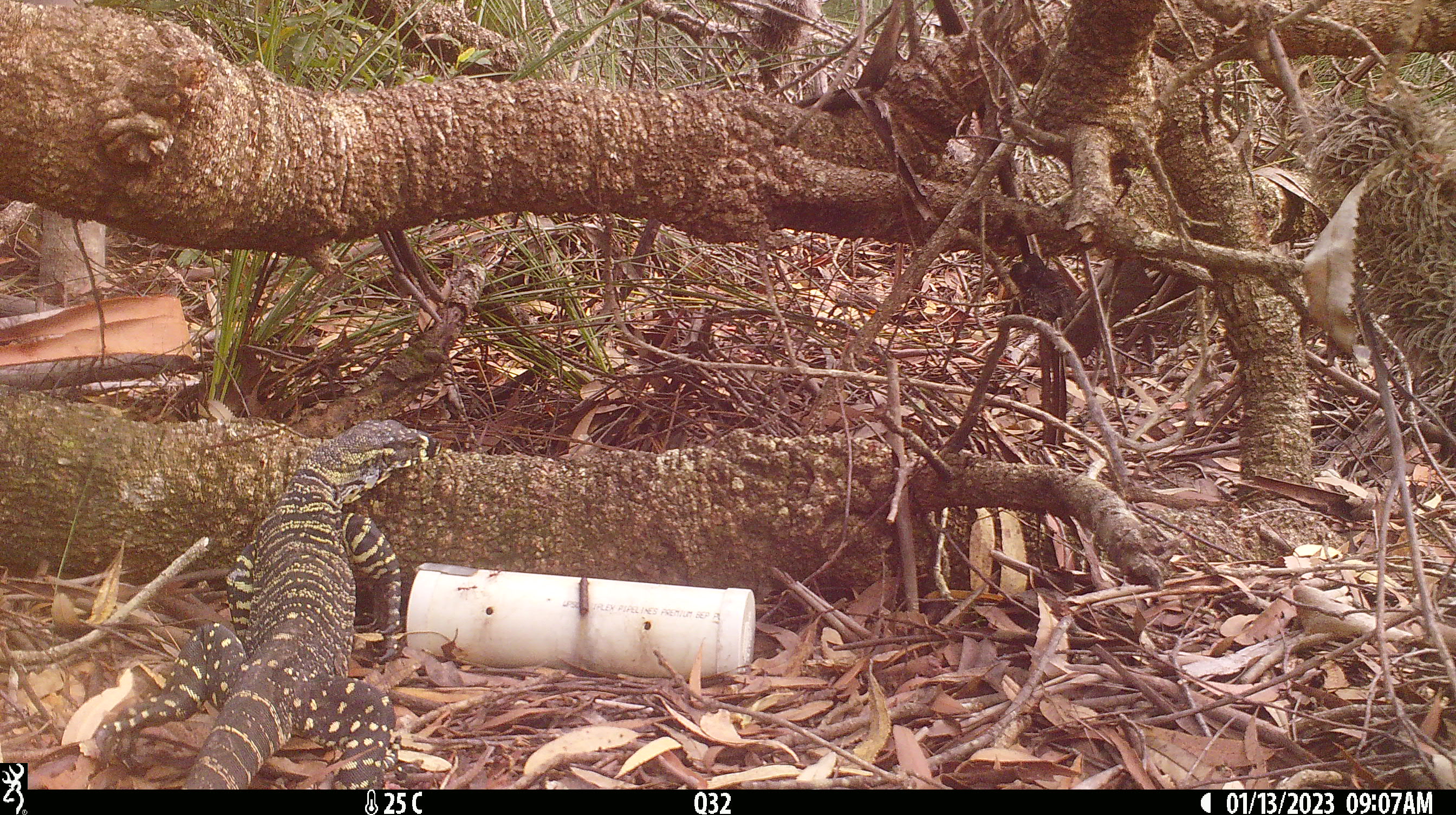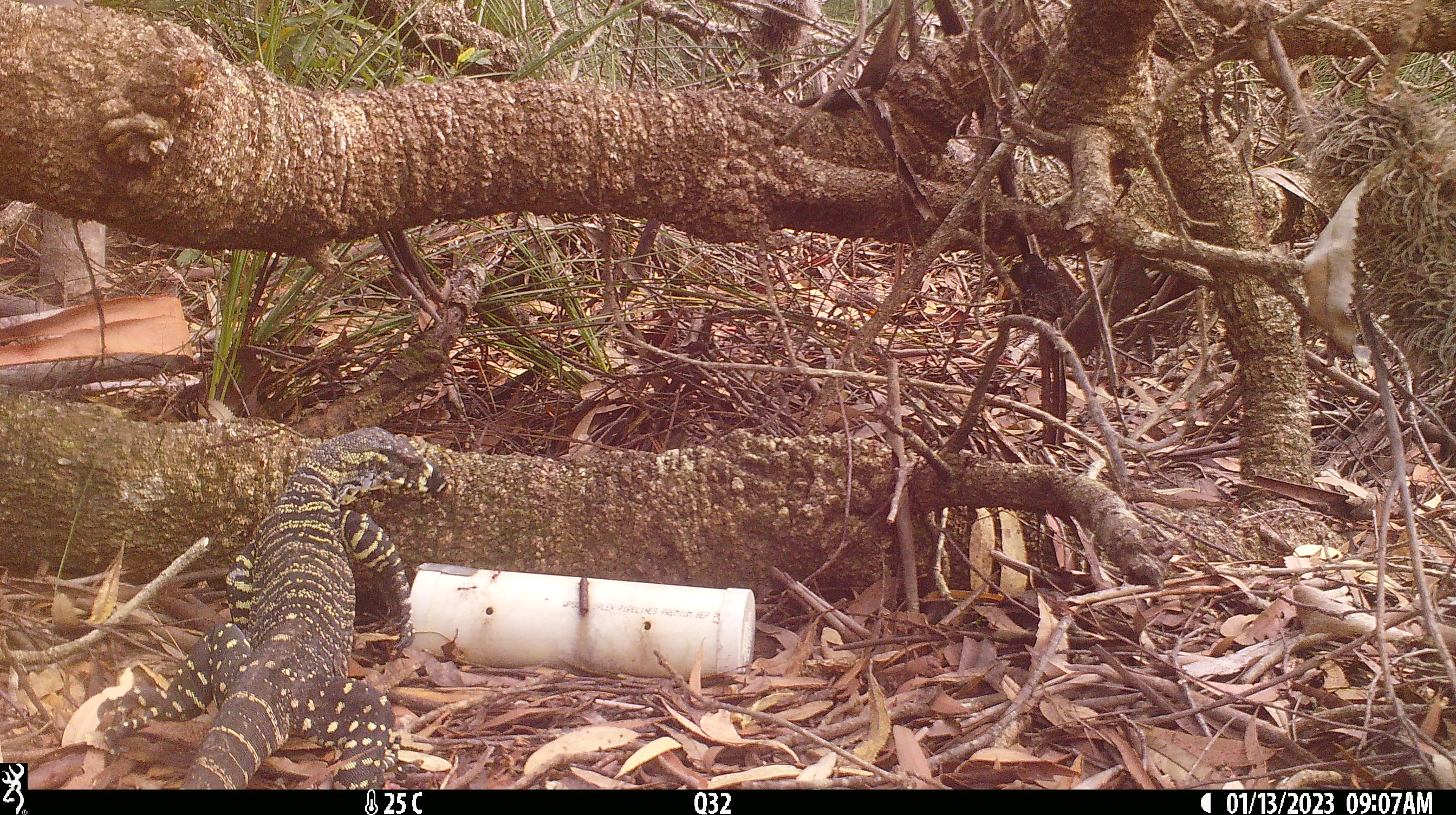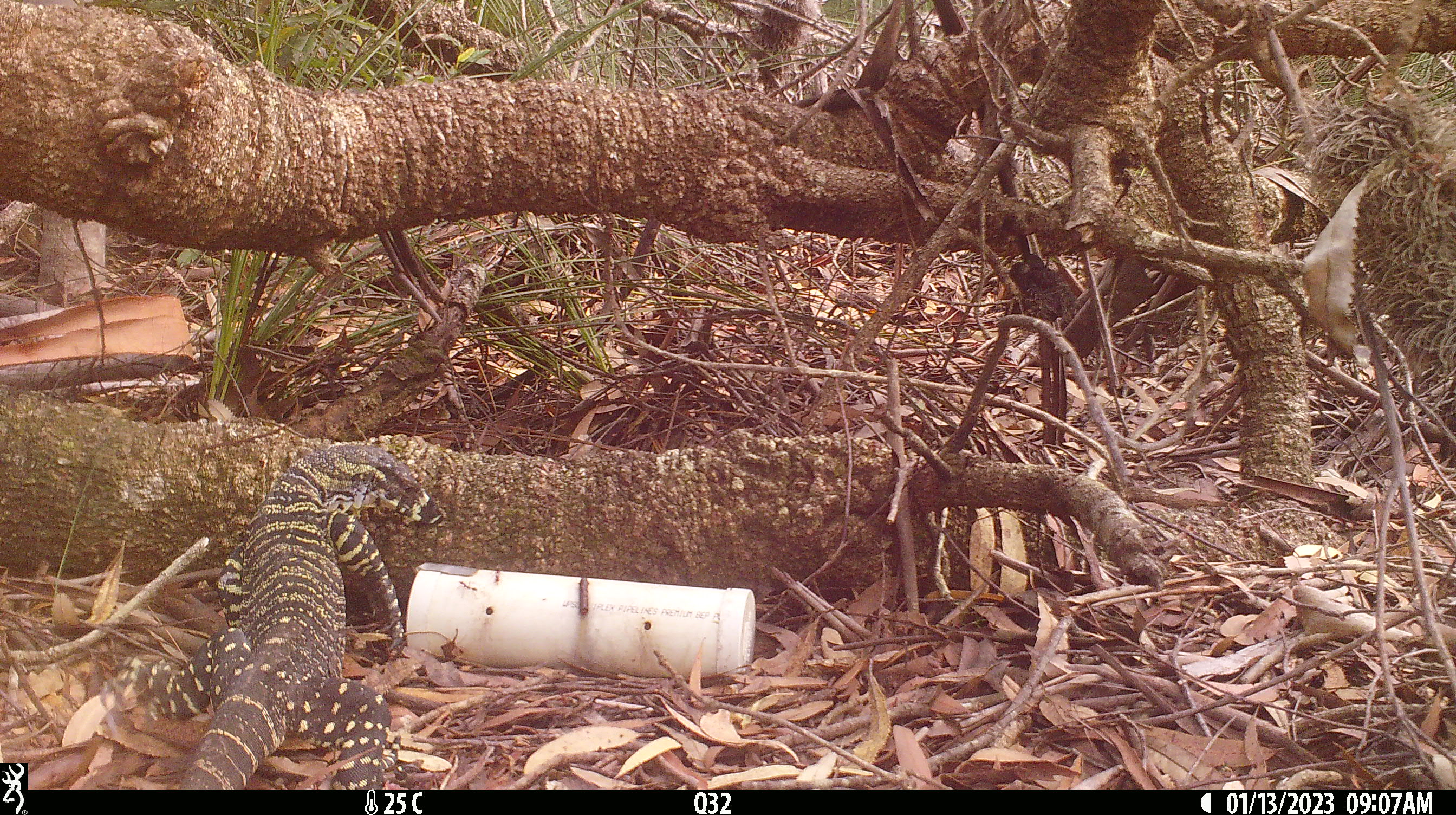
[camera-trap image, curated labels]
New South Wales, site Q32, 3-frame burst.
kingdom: Animalia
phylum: Chordata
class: Reptilia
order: Squamata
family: Varanidae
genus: Varanus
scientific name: Varanus varius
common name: lace monitor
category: goanna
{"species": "goanna (lace monitor) (Varanus varius)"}